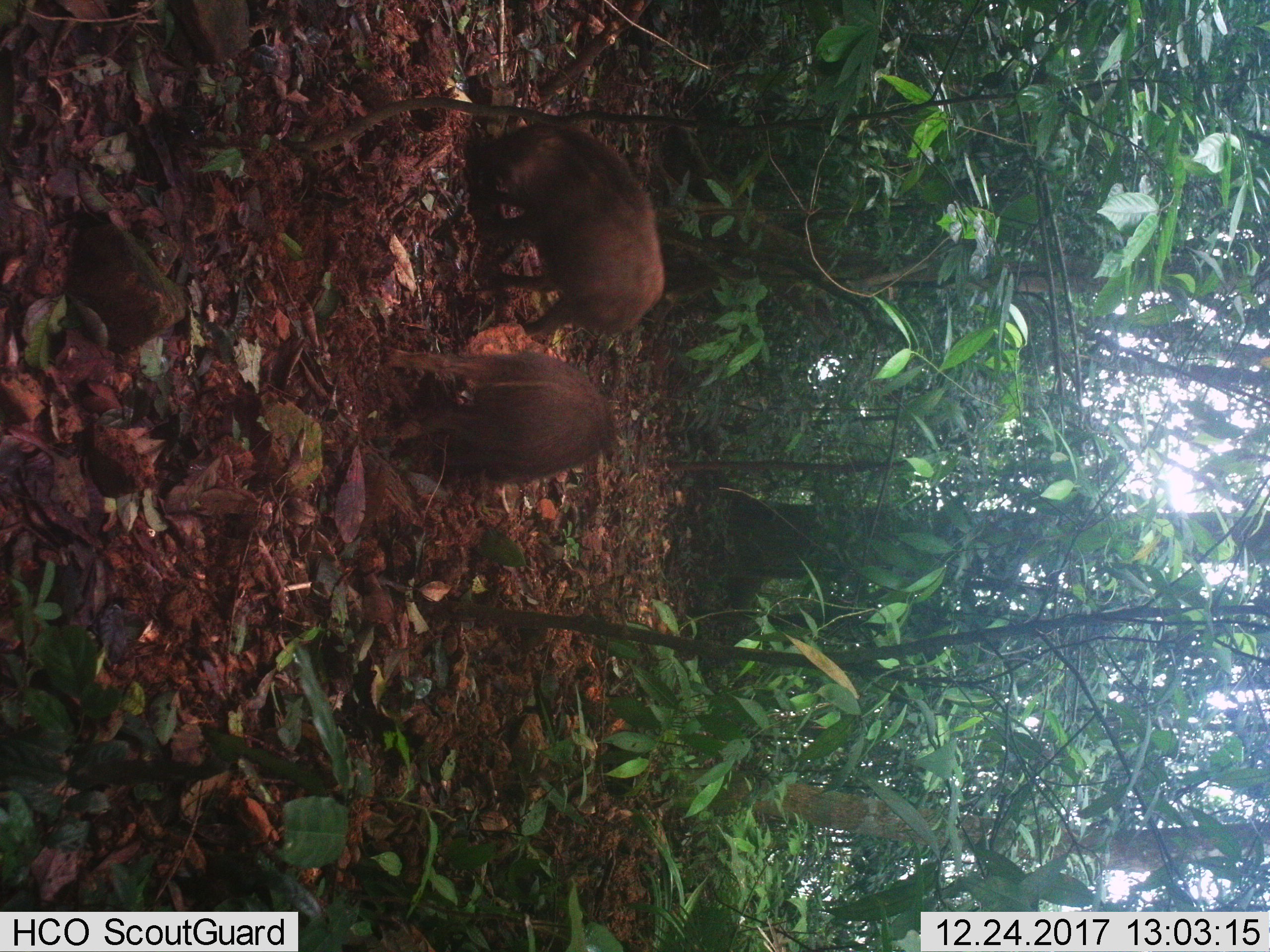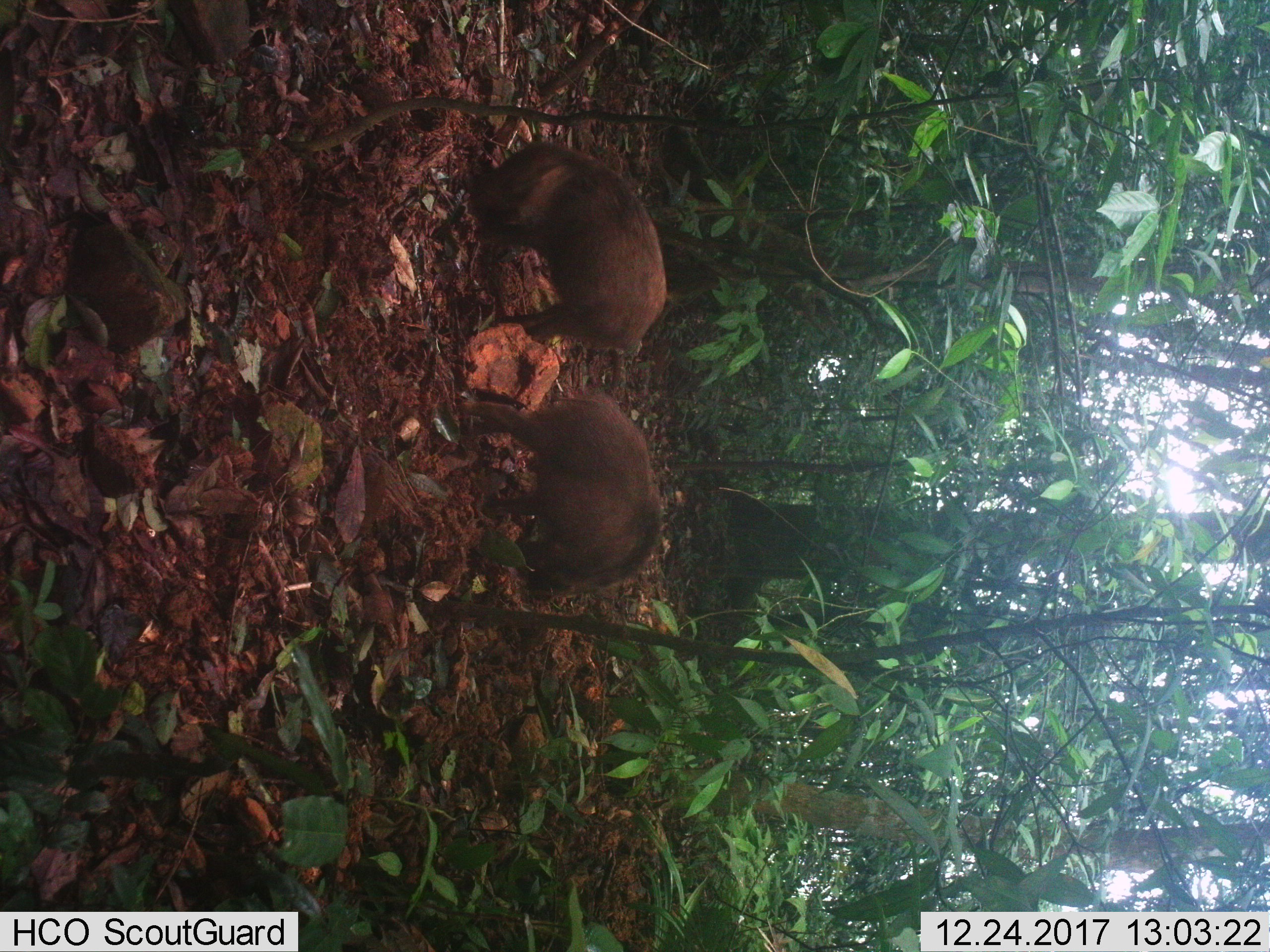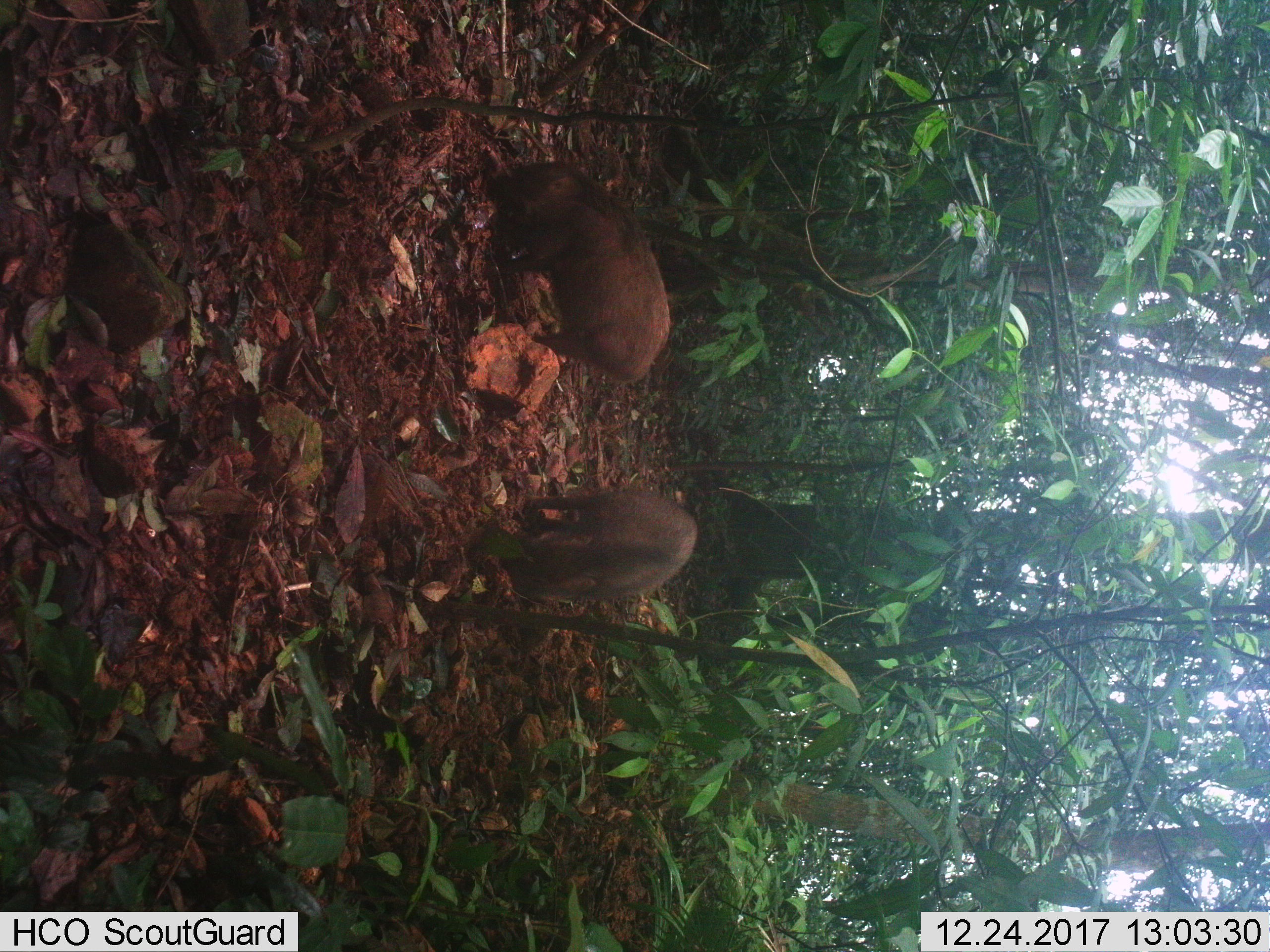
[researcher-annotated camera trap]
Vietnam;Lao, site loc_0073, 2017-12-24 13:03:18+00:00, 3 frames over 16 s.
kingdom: Animalia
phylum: Chordata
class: Mammalia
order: Artiodactyla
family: Suidae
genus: Sus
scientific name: Sus scrofa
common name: eurasian wild pig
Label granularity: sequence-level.